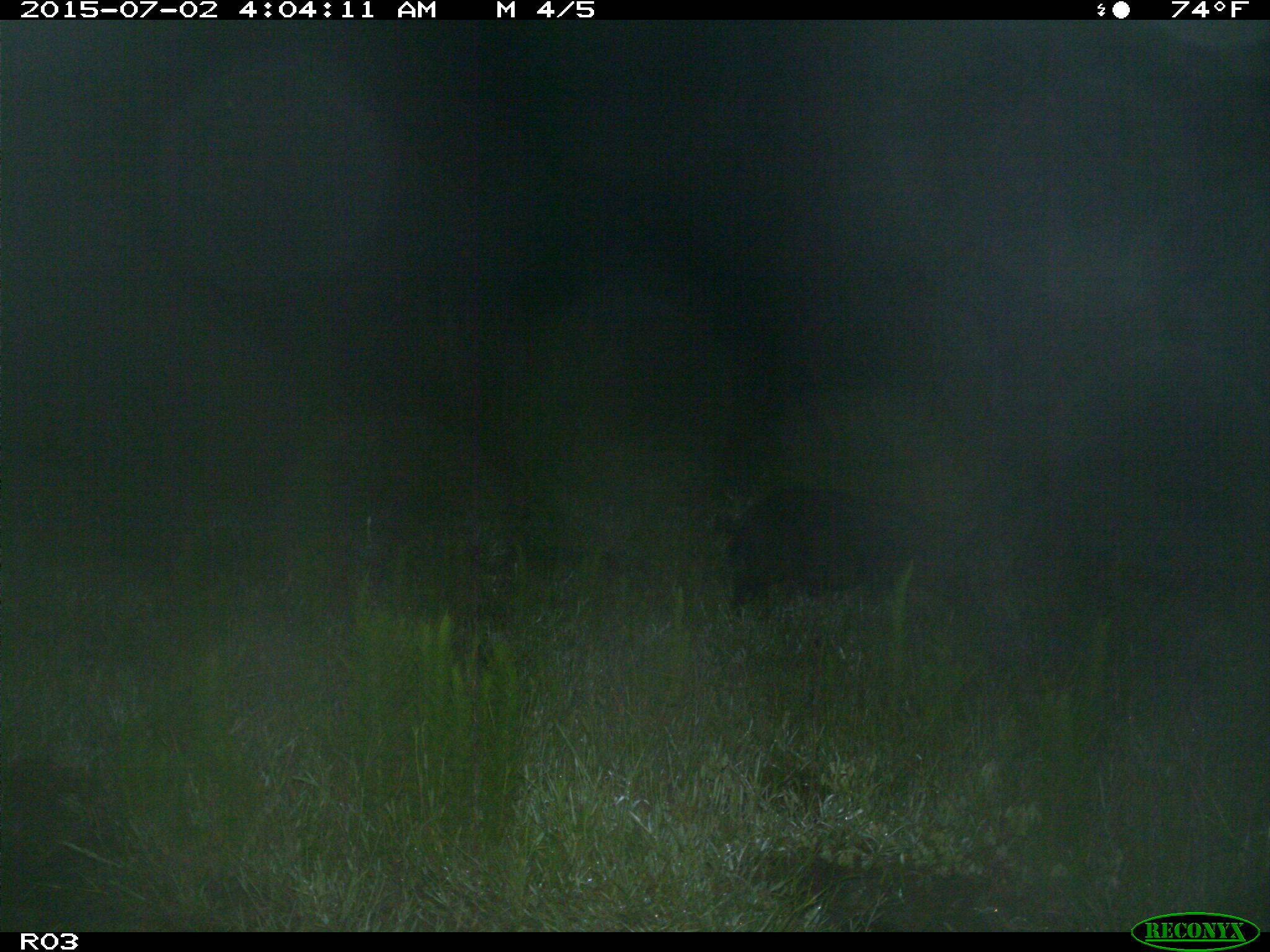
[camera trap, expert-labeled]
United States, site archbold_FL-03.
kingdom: Animalia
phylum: Chordata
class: Mammalia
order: Artiodactyla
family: Suidae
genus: Sus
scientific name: Sus scrofa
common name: wild boar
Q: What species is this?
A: Sus scrofa (wild boar).